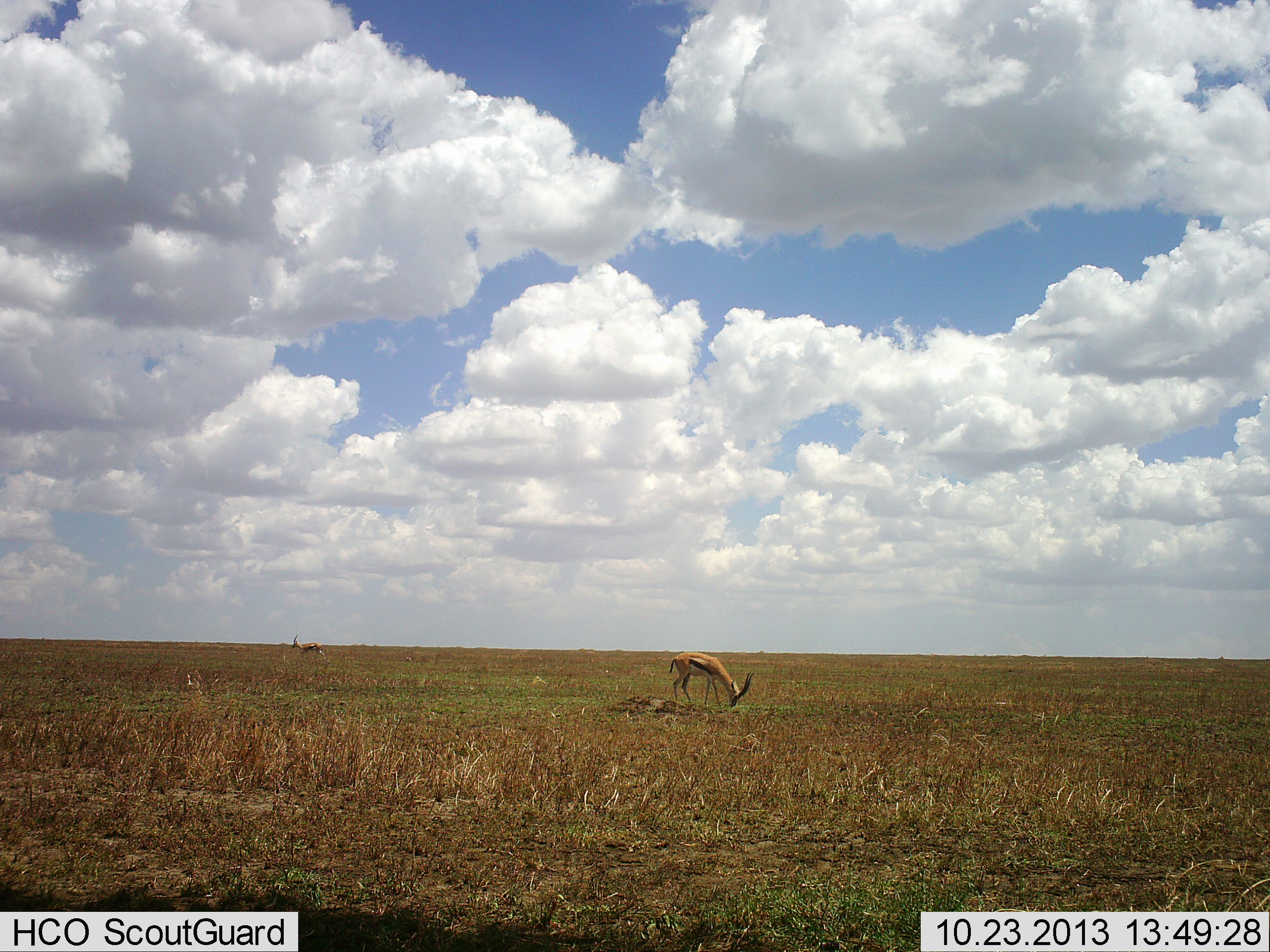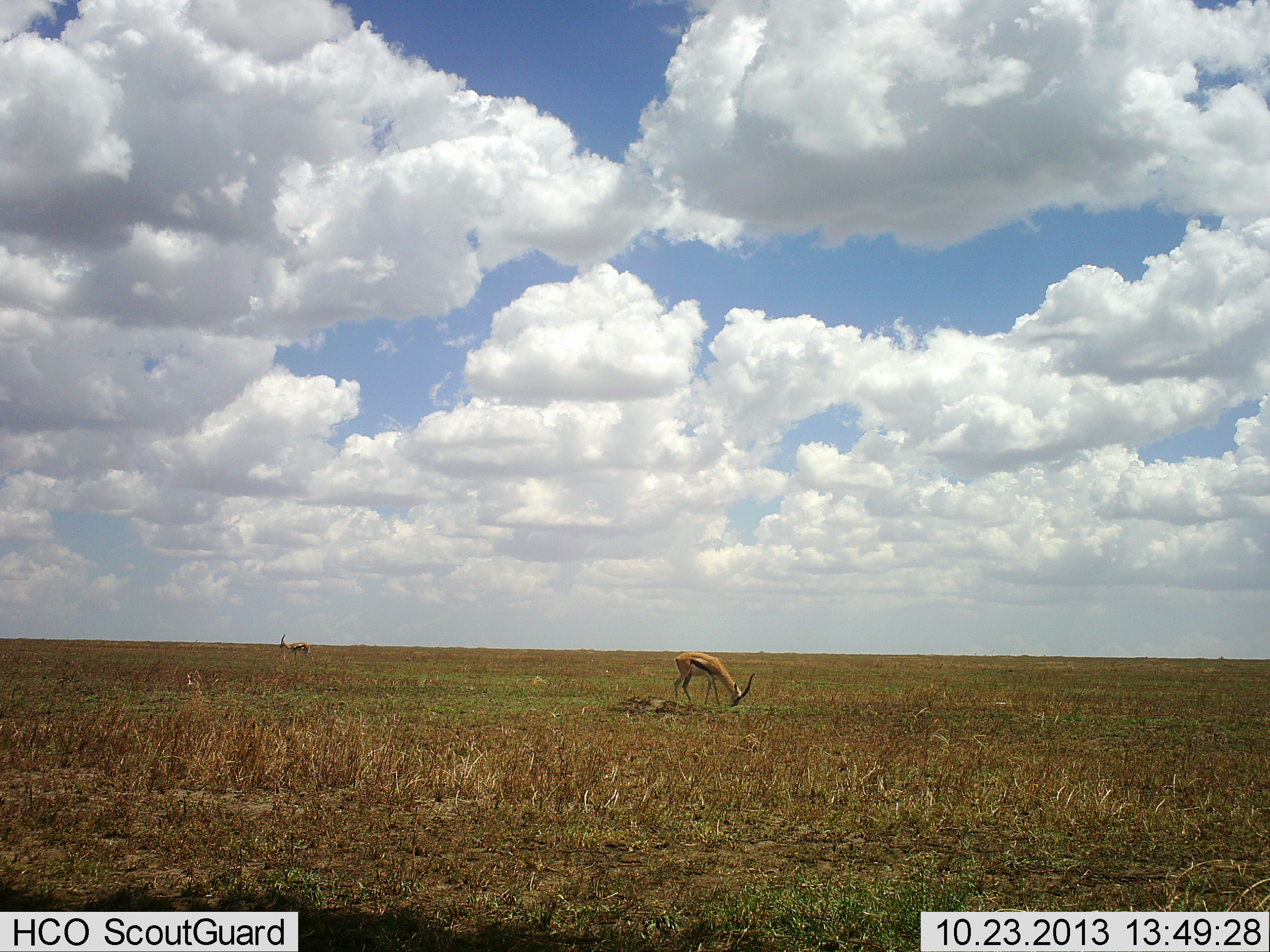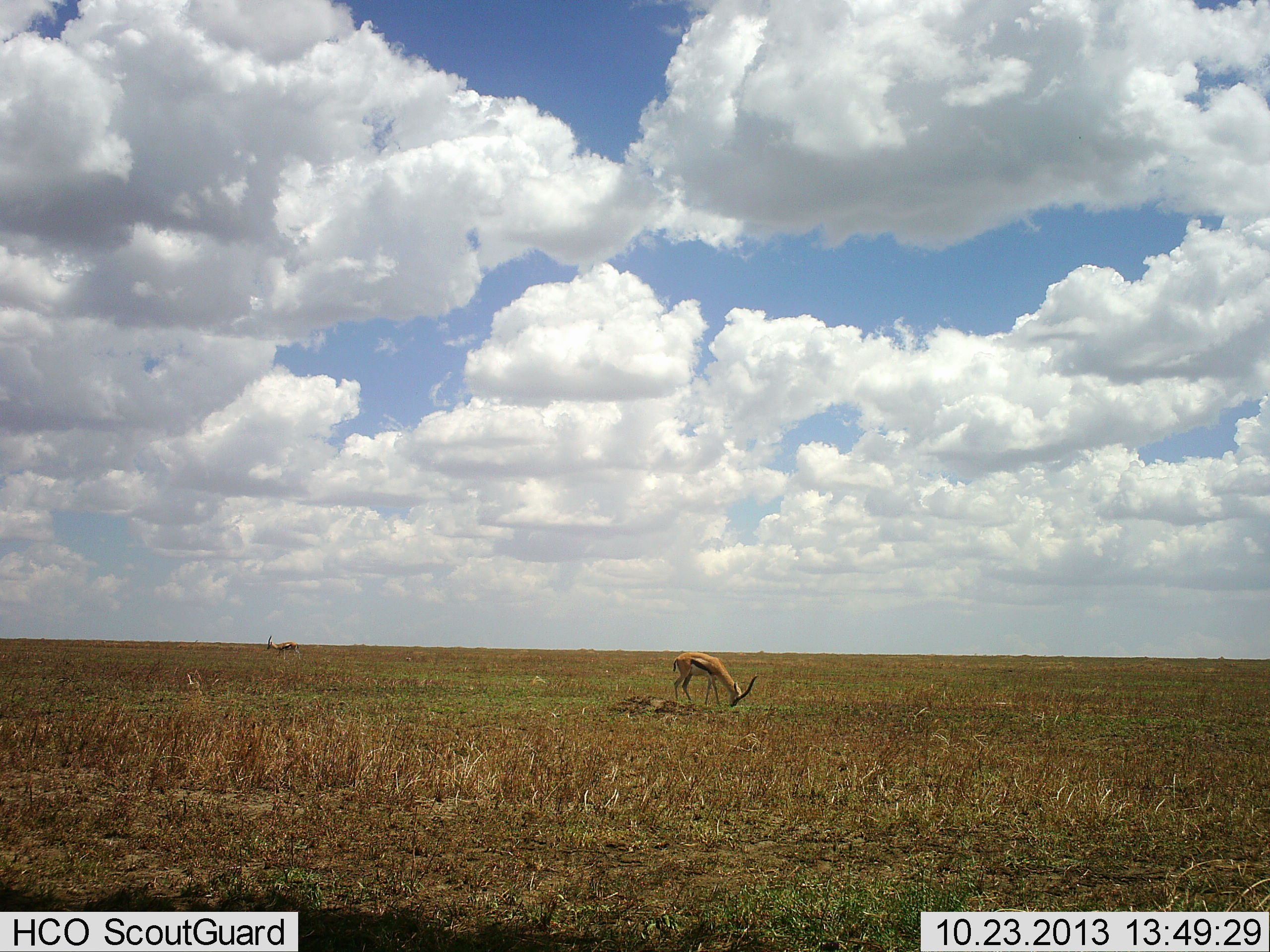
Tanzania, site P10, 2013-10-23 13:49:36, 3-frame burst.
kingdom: Animalia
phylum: Chordata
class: Mammalia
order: Artiodactyla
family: Bovidae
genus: Eudorcas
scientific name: Eudorcas thomsonii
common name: thomson's gazelle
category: gazellethomsons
Gazellethomsons (thomson's gazelle) (Eudorcas thomsonii), count 2. Behavior (volunteer vote fractions): standing 25%, resting 0%, moving 40%, interacting 0%. Young present (vote fraction): 0%. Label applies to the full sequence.